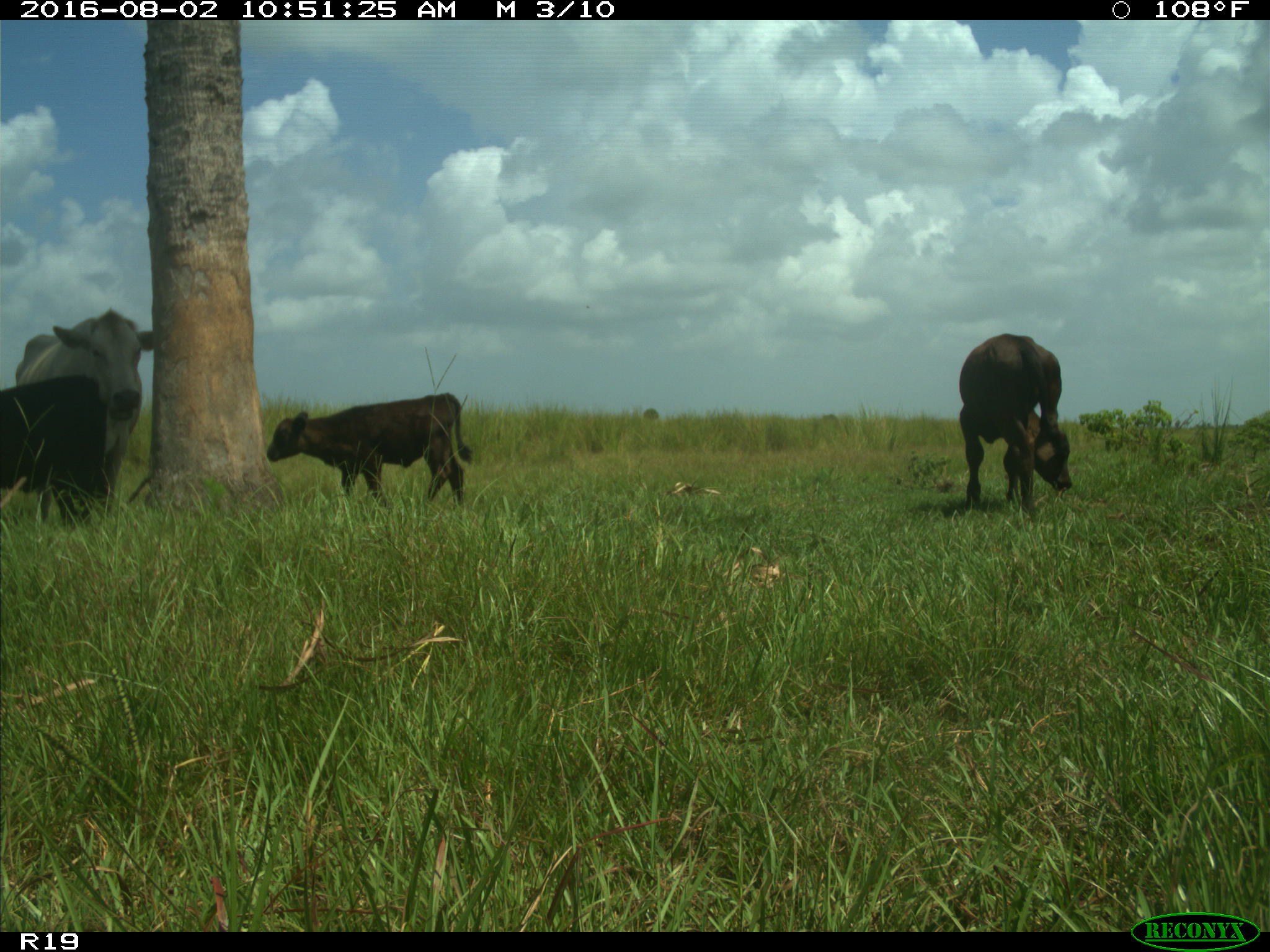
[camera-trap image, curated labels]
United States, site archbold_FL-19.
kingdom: Animalia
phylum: Chordata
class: Mammalia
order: Artiodactyla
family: Bovidae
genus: Bos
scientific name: Bos taurus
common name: domestic cow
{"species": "Bos taurus (domestic cow)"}